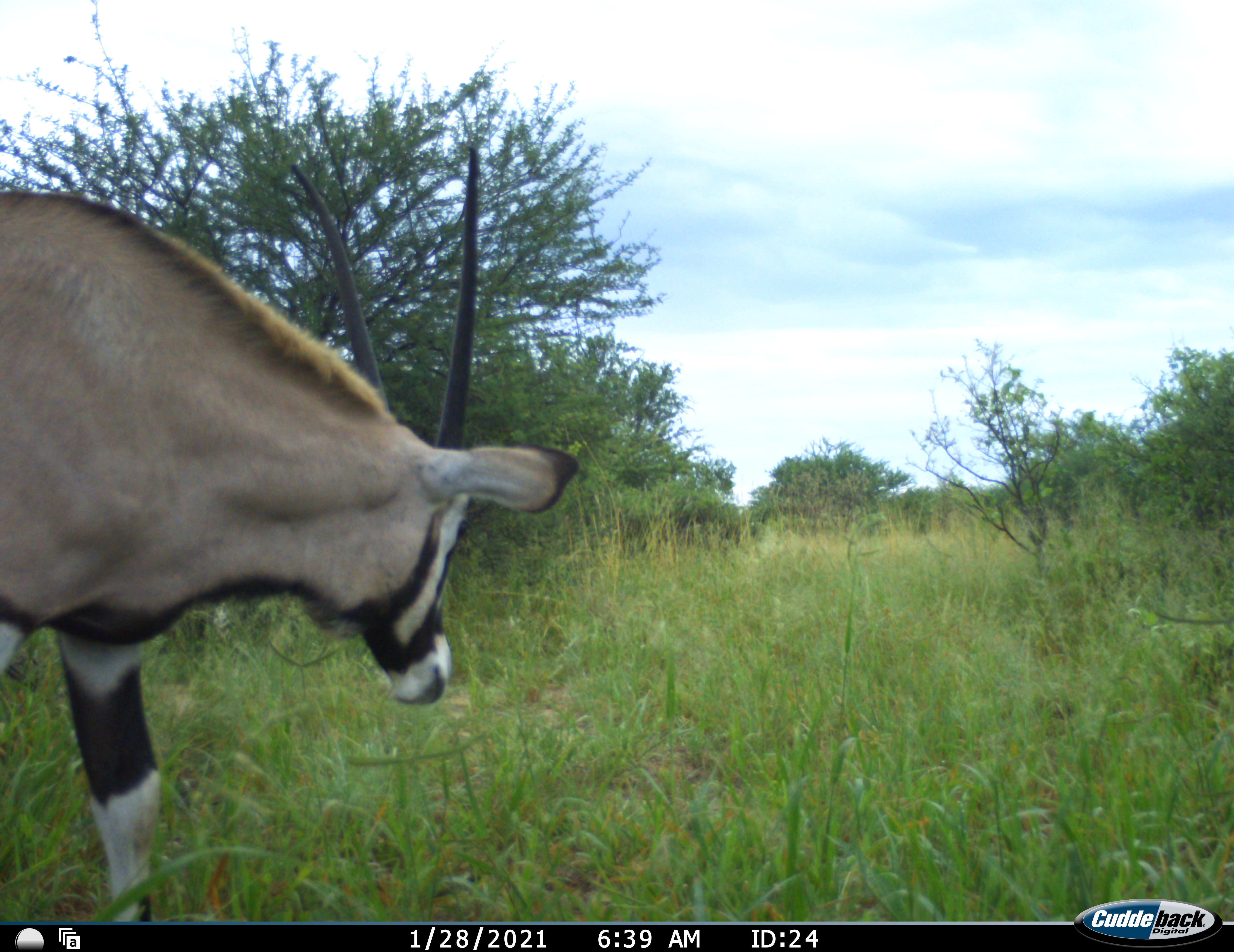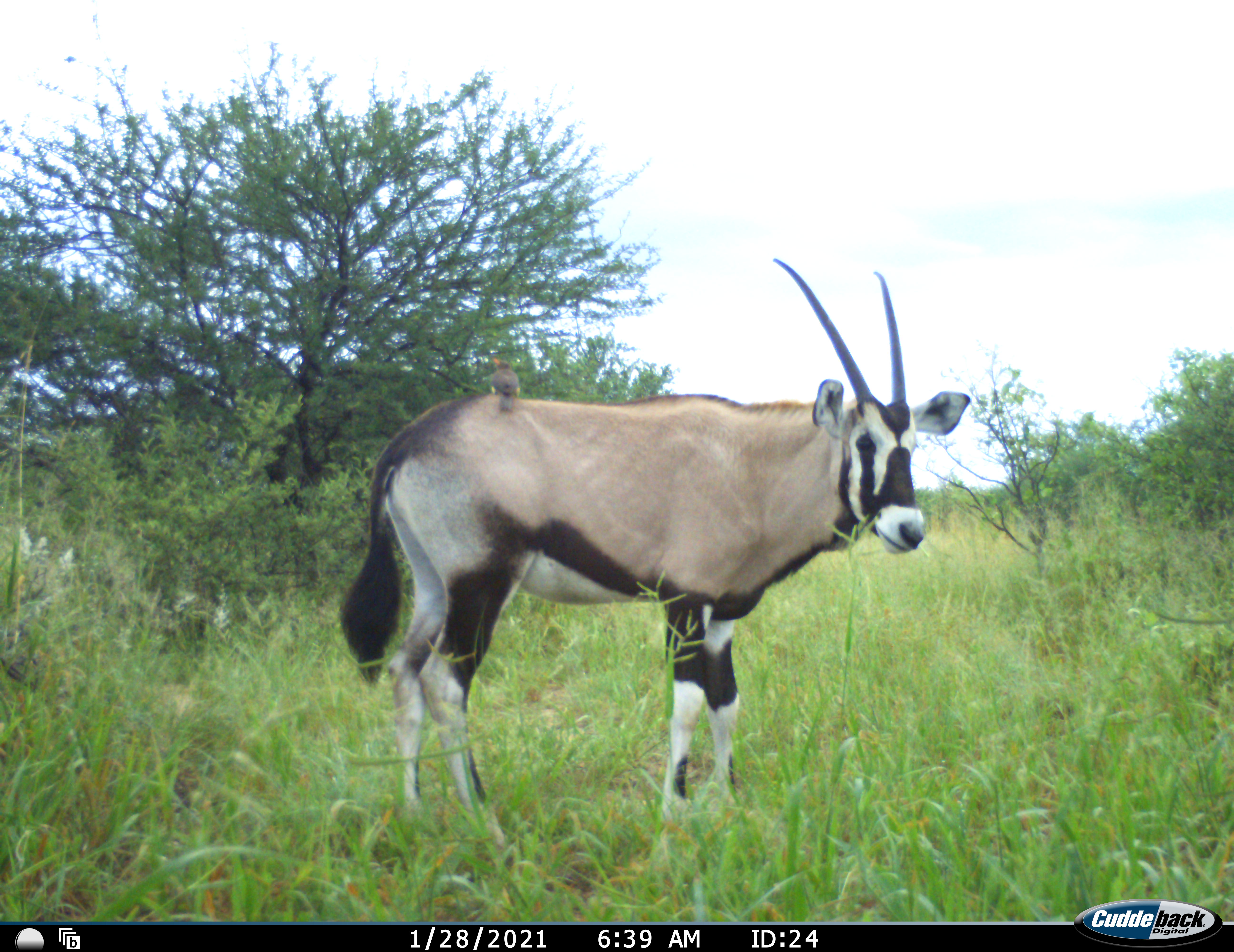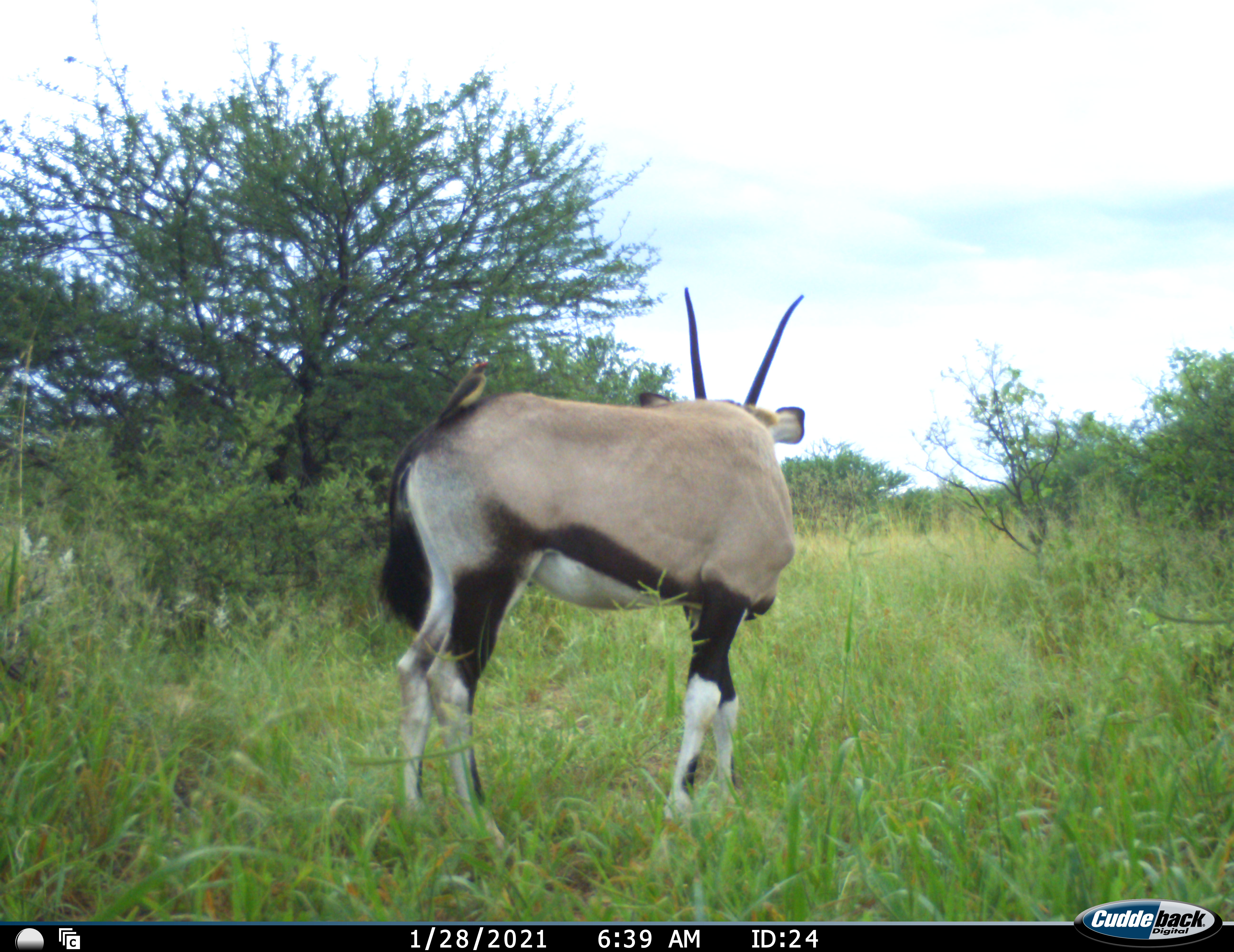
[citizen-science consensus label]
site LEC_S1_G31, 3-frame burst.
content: unidentified animal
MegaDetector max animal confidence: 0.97